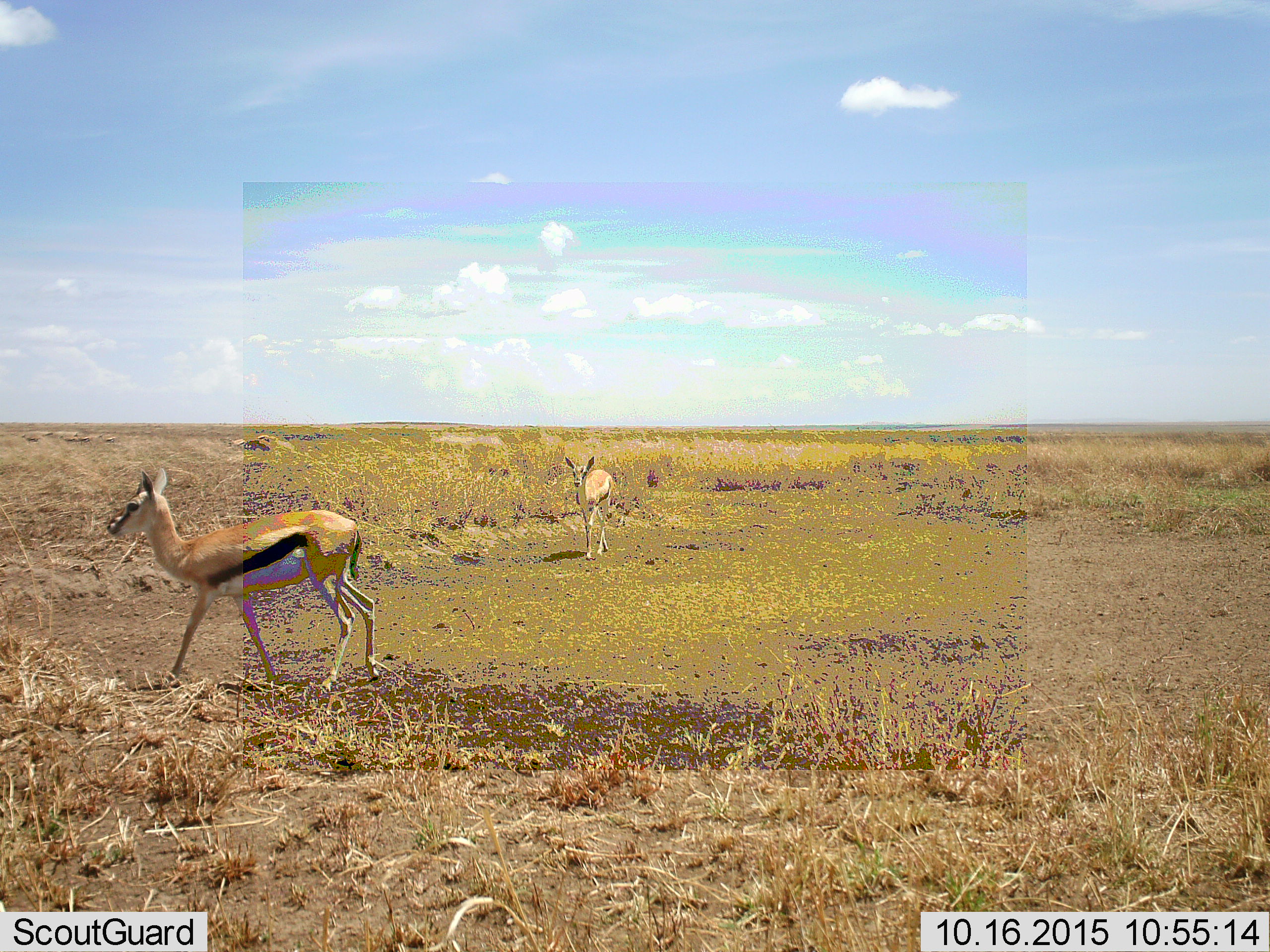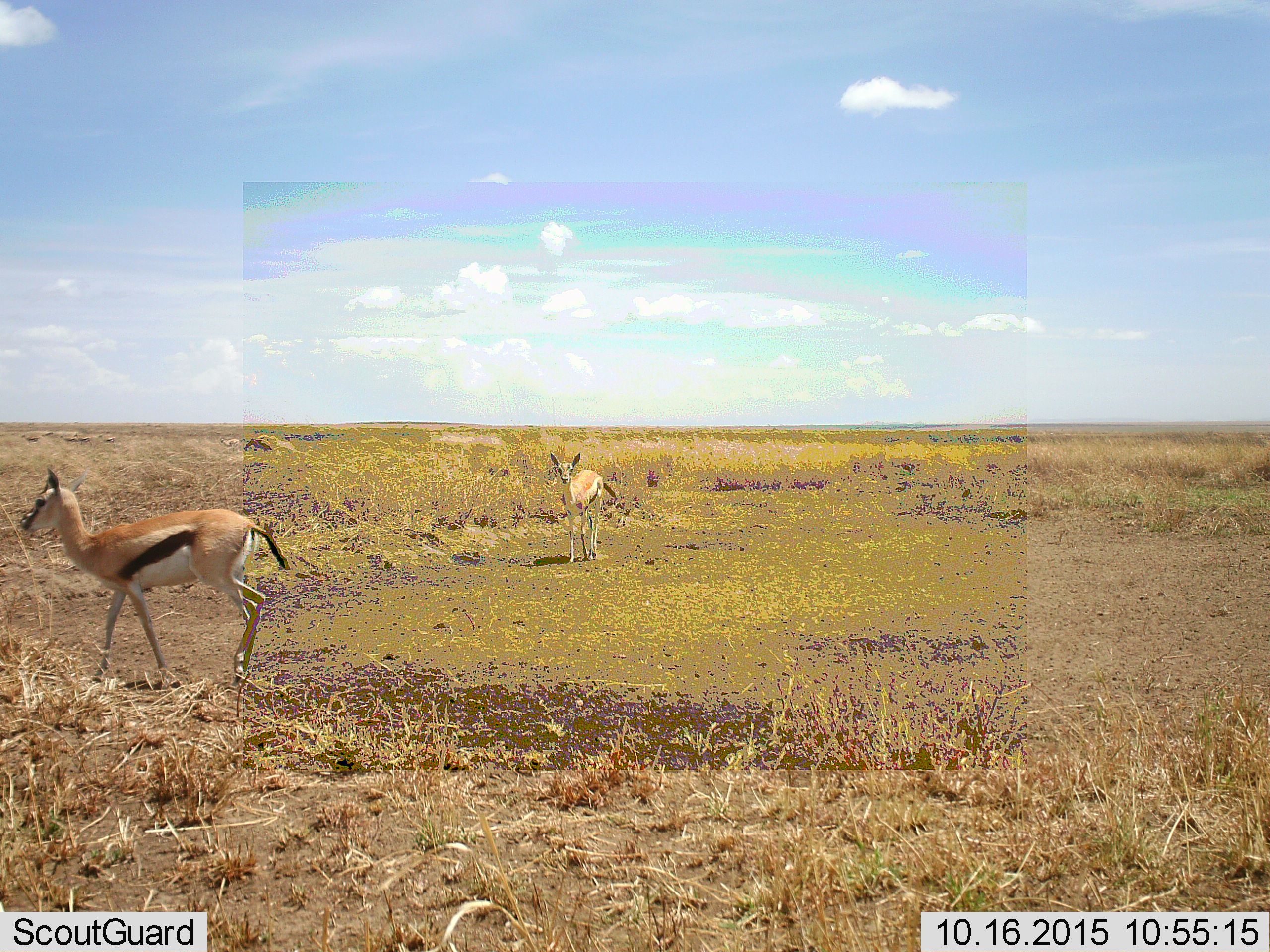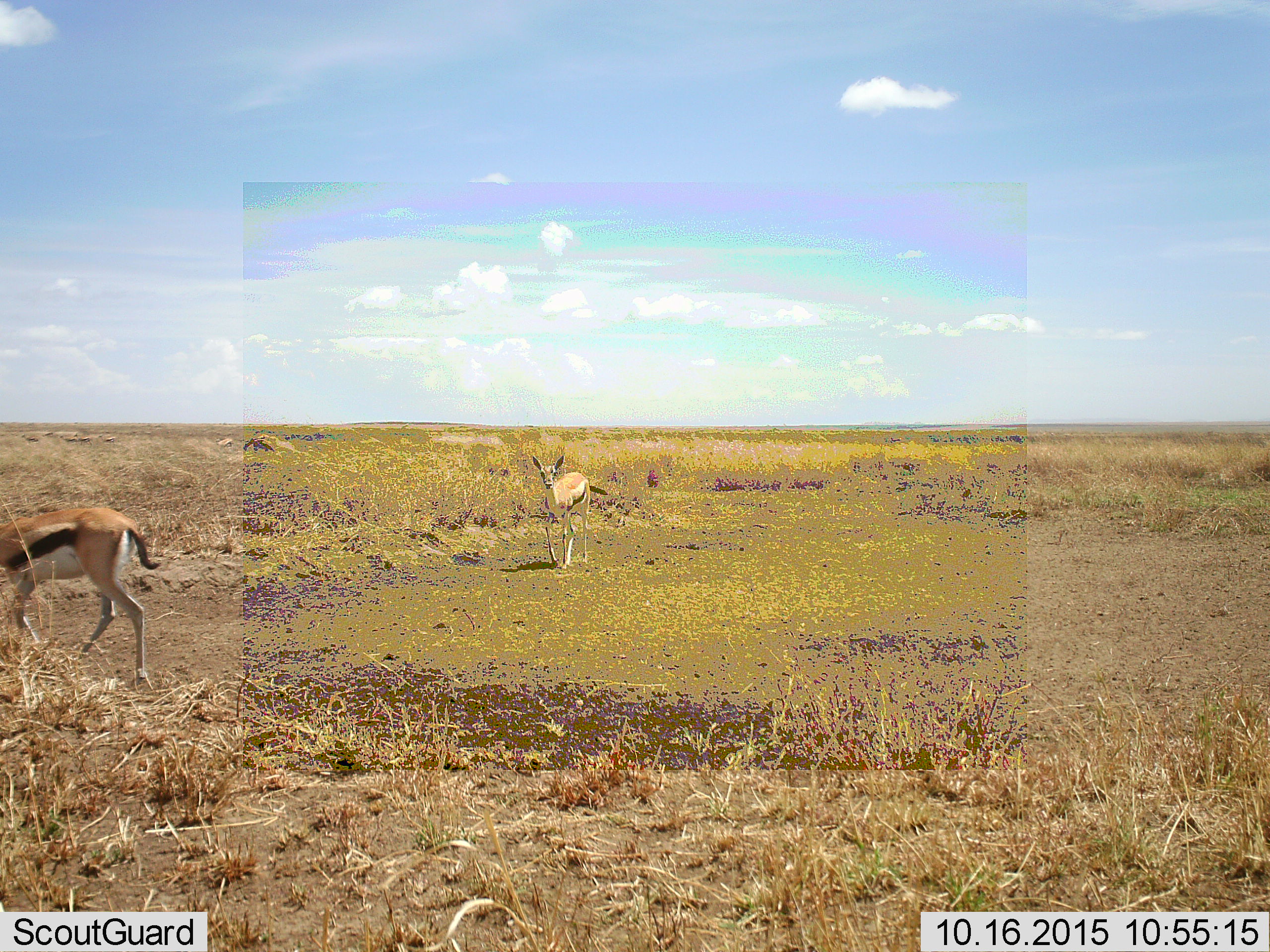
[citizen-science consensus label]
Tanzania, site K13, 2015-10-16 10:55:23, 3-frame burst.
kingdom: Animalia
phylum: Chordata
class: Mammalia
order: Artiodactyla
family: Bovidae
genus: Eudorcas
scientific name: Eudorcas thomsonii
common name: thomson's gazelle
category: gazellethomsons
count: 3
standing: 50%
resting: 0%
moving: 100%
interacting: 0%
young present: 12%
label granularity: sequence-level